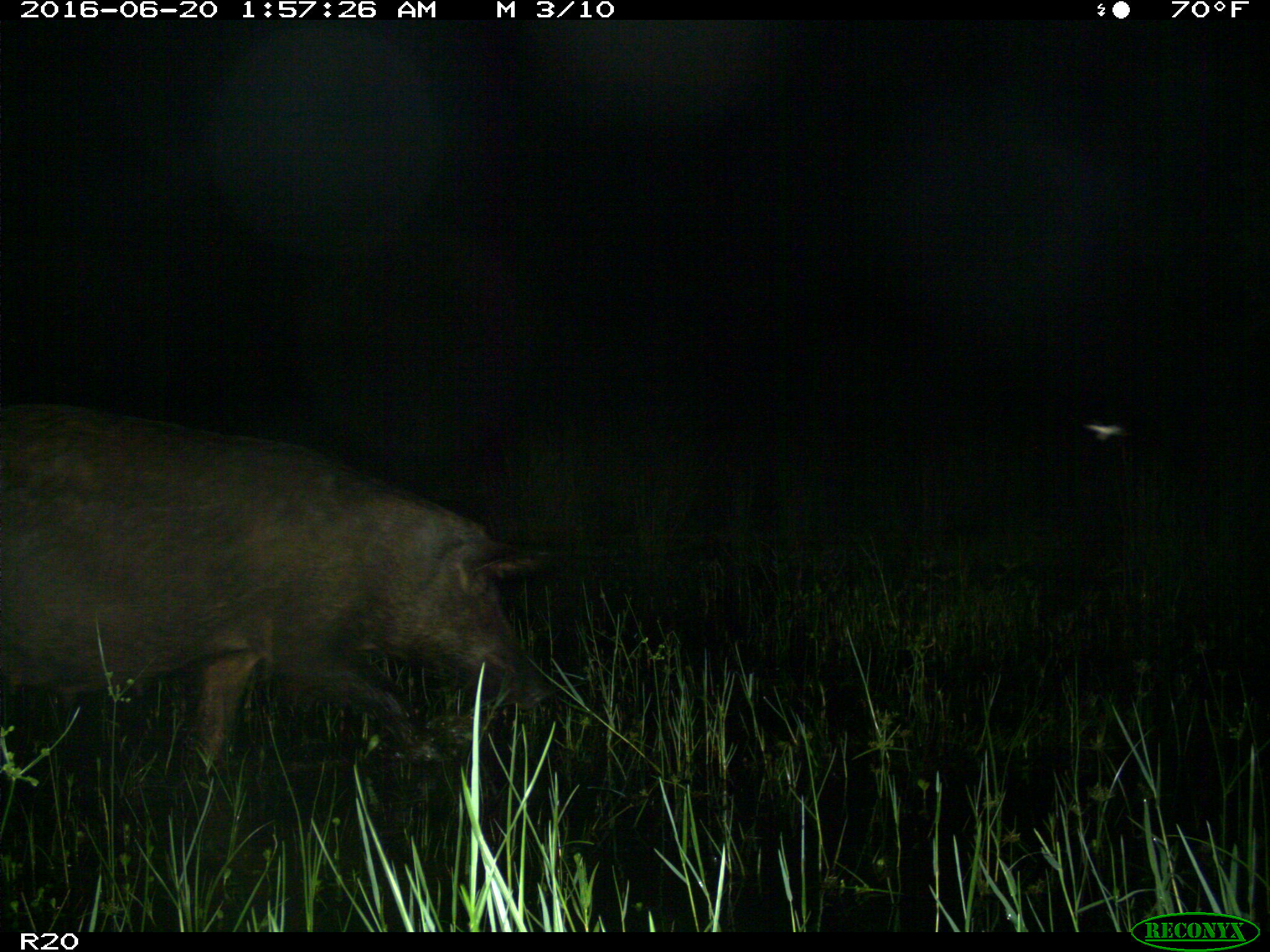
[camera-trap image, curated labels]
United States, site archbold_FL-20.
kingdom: Animalia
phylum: Chordata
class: Mammalia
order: Artiodactyla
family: Suidae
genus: Sus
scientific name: Sus scrofa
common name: wild boar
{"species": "Sus scrofa (wild boar)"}